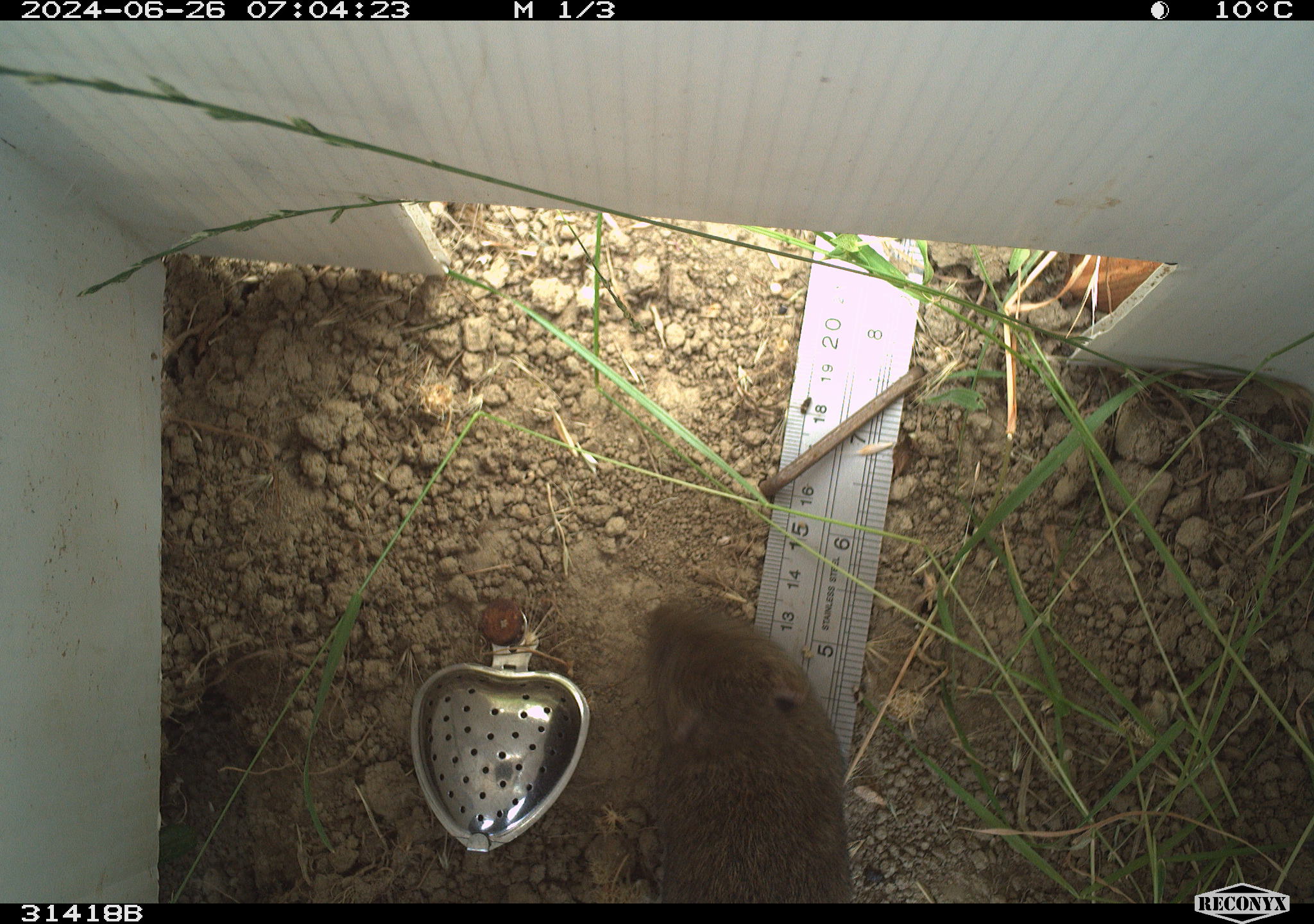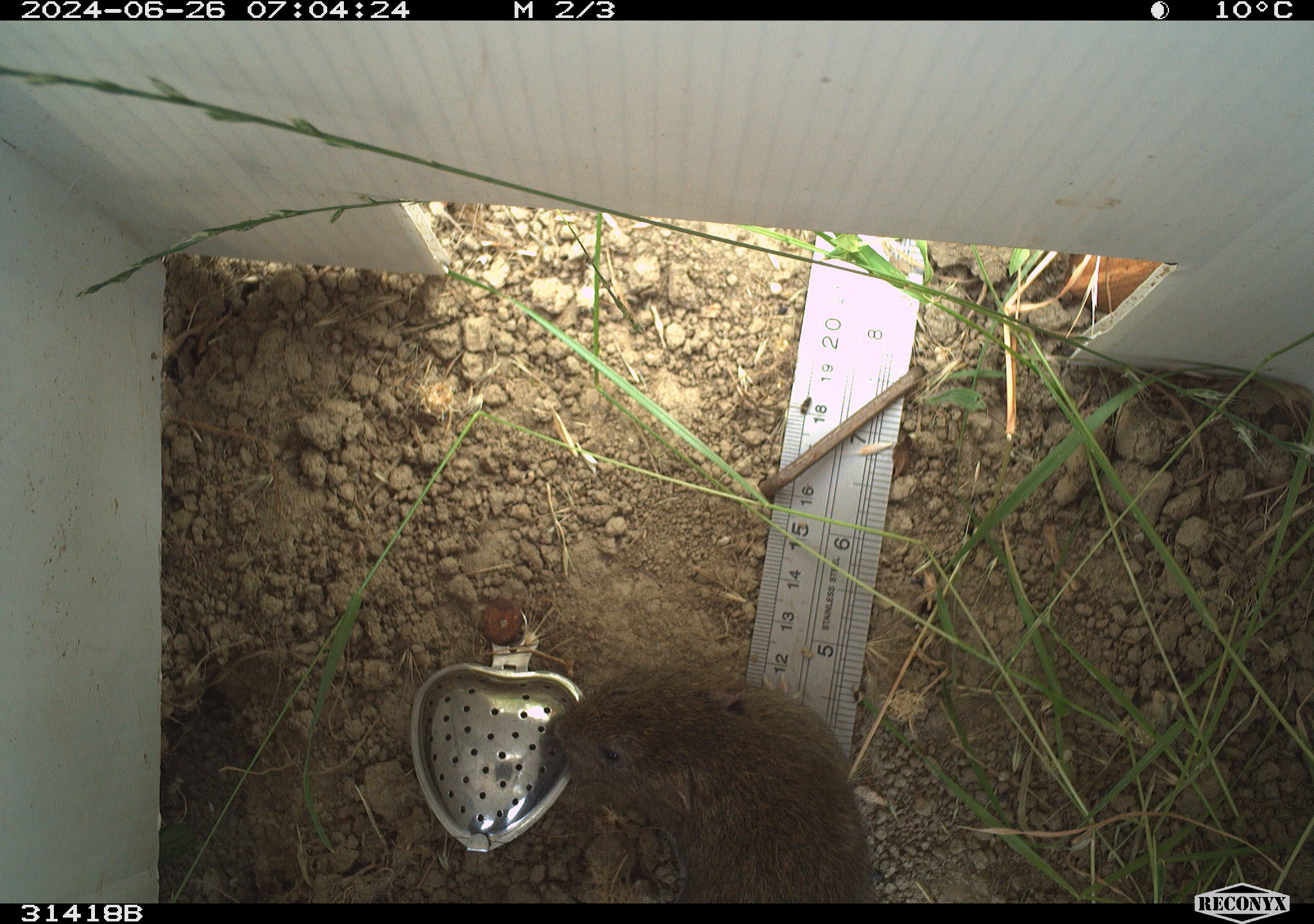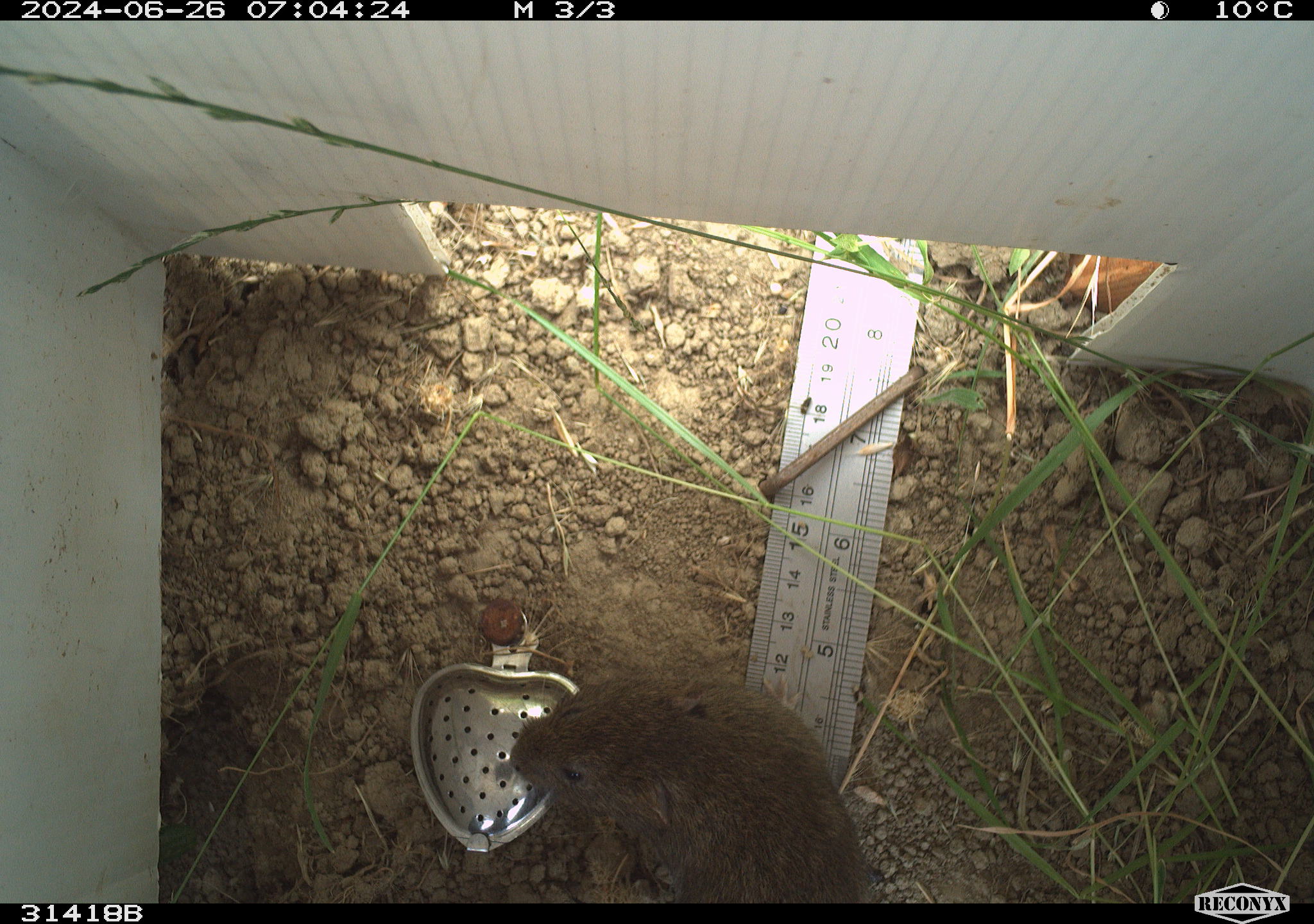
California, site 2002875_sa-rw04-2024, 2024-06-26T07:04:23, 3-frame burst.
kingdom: Animalia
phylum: Chordata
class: Mammalia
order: Rodentia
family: Cricetidae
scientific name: Arvicolinae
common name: voles, lemmings, and muskrats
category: arvicolinae subfamily